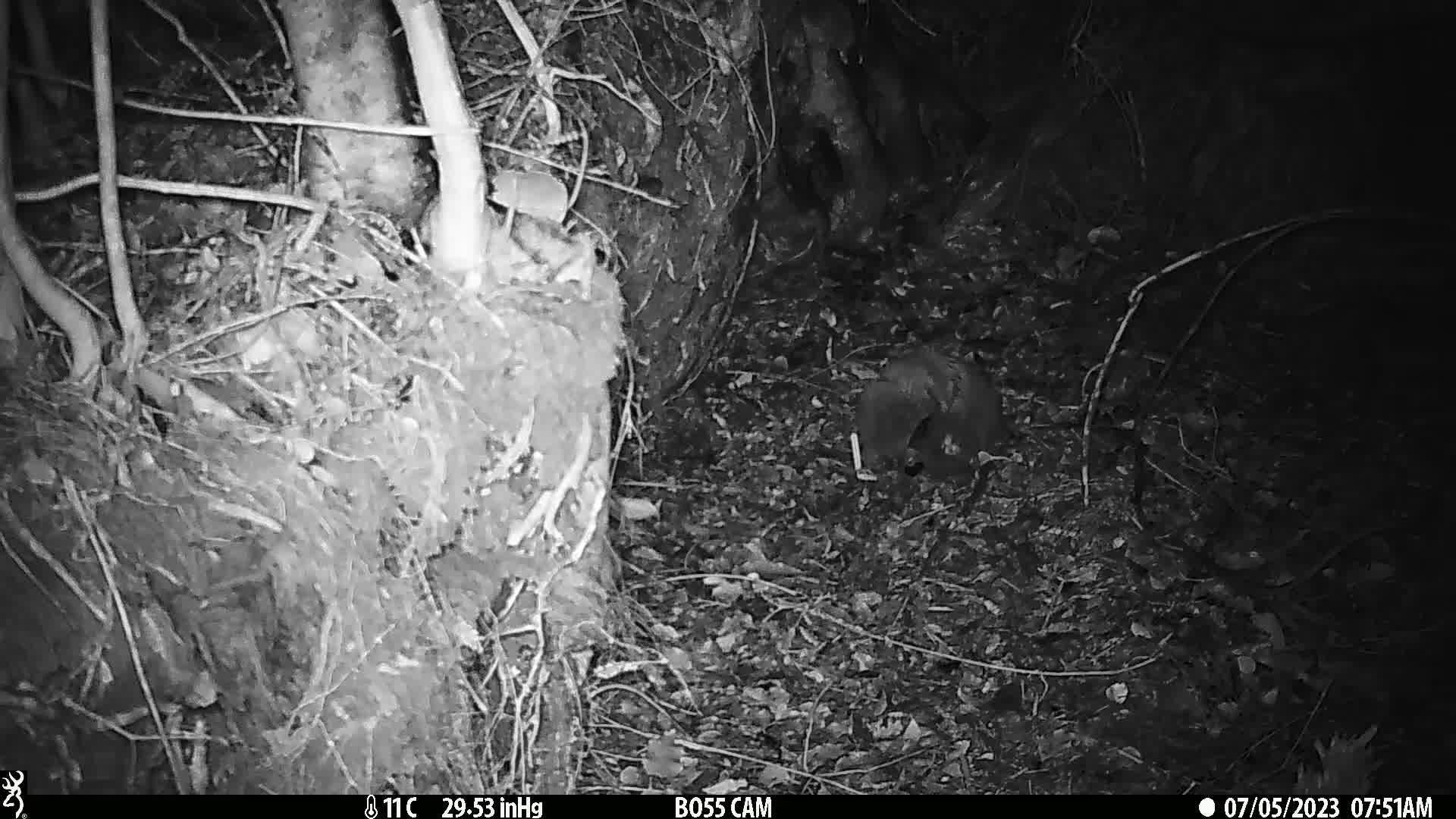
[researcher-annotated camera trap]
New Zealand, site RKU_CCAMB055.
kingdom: Animalia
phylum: Chordata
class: Mammalia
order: Carnivora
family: Felidae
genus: Felis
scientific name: Felis catus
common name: domestic cat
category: cat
Cat (domestic cat) (Felis catus).